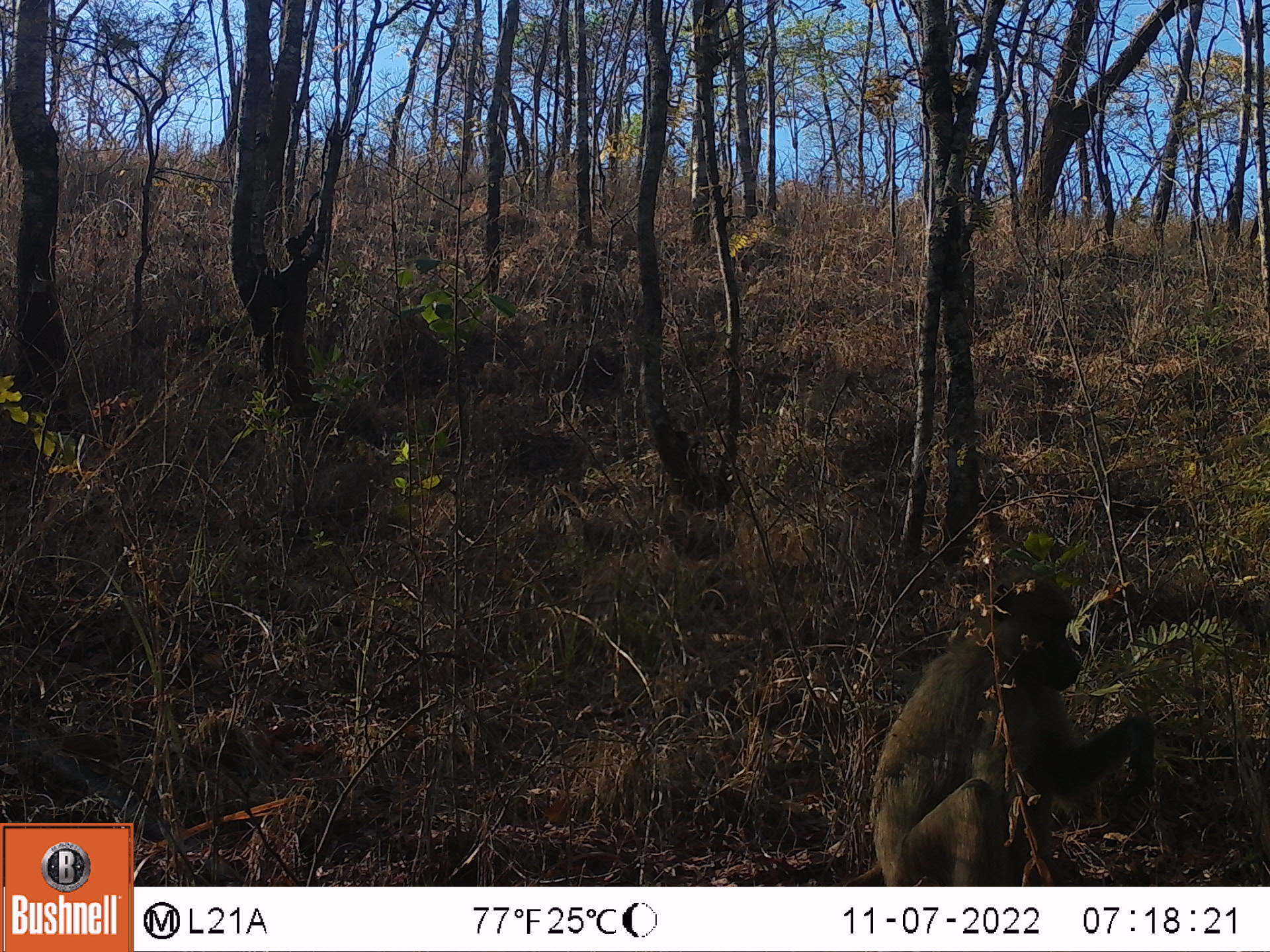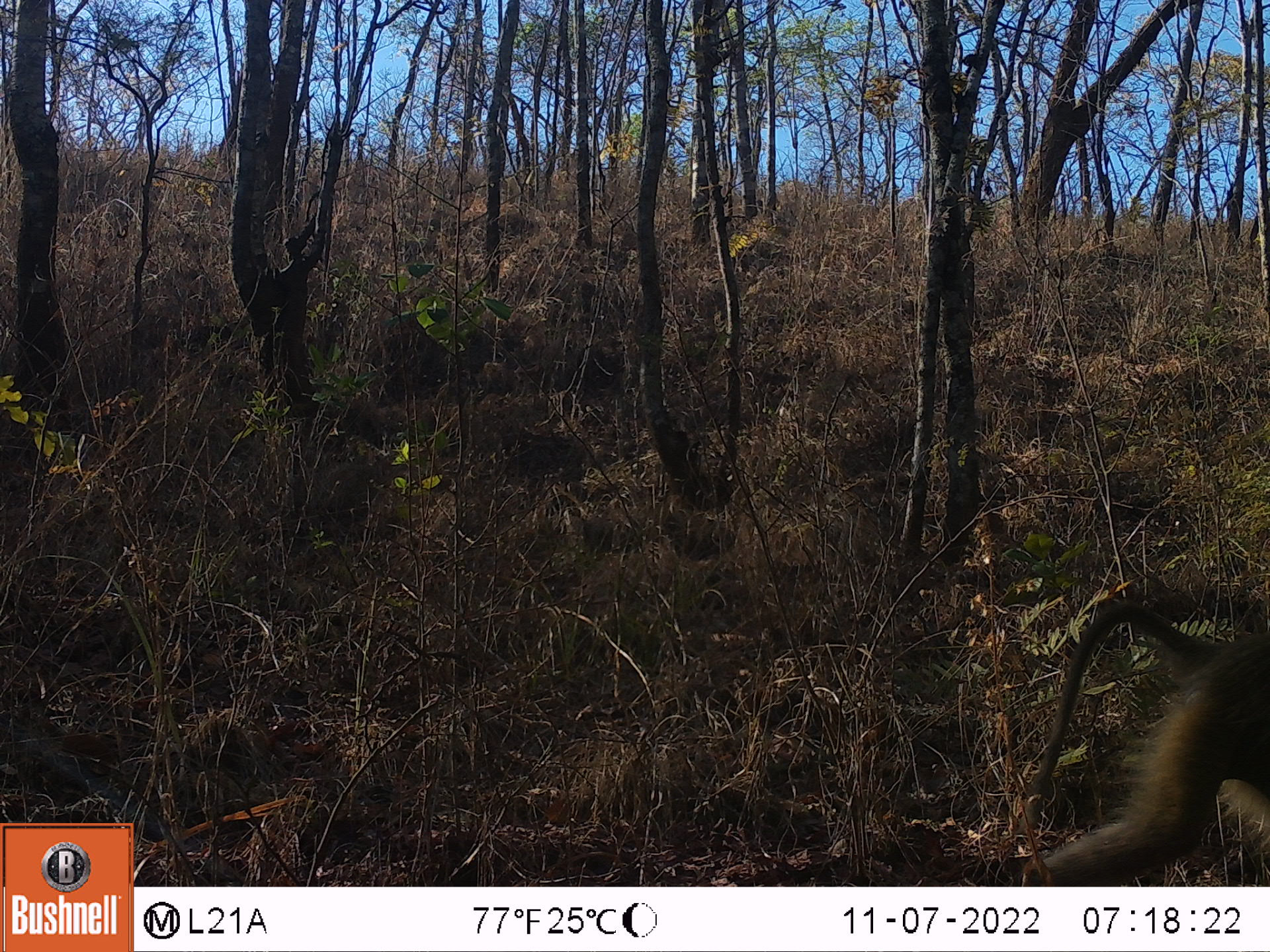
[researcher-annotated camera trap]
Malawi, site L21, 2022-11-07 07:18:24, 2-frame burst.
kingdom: Animalia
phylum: Chordata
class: Mammalia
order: Primates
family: Cercopithecidae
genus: Papio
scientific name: Papio cynocephalus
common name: yellow baboon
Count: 1.